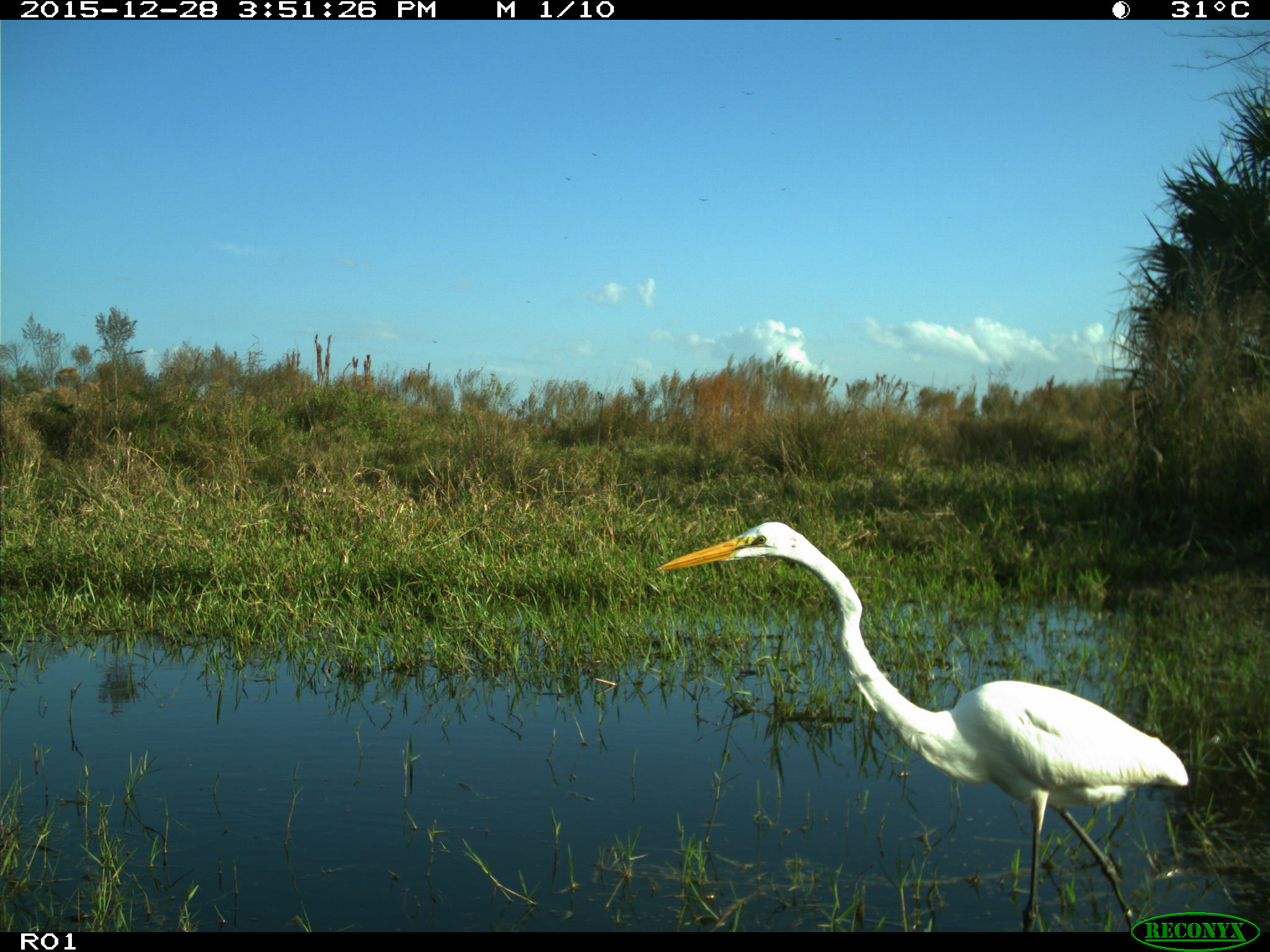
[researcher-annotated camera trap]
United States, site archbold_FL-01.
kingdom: Animalia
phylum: Chordata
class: Aves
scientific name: Aves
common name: birds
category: unidentified bird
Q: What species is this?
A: Unidentified bird (birds) (Aves).